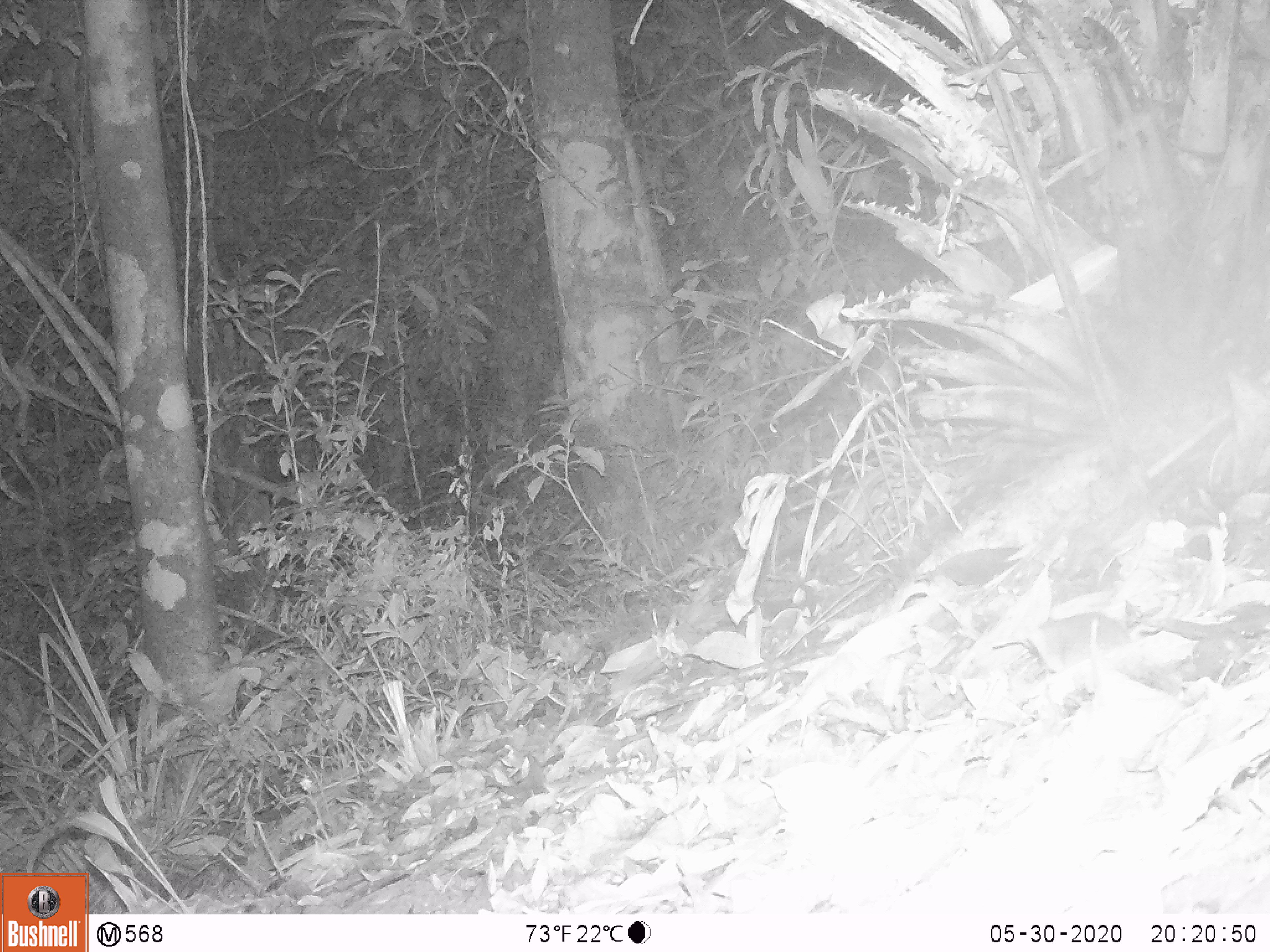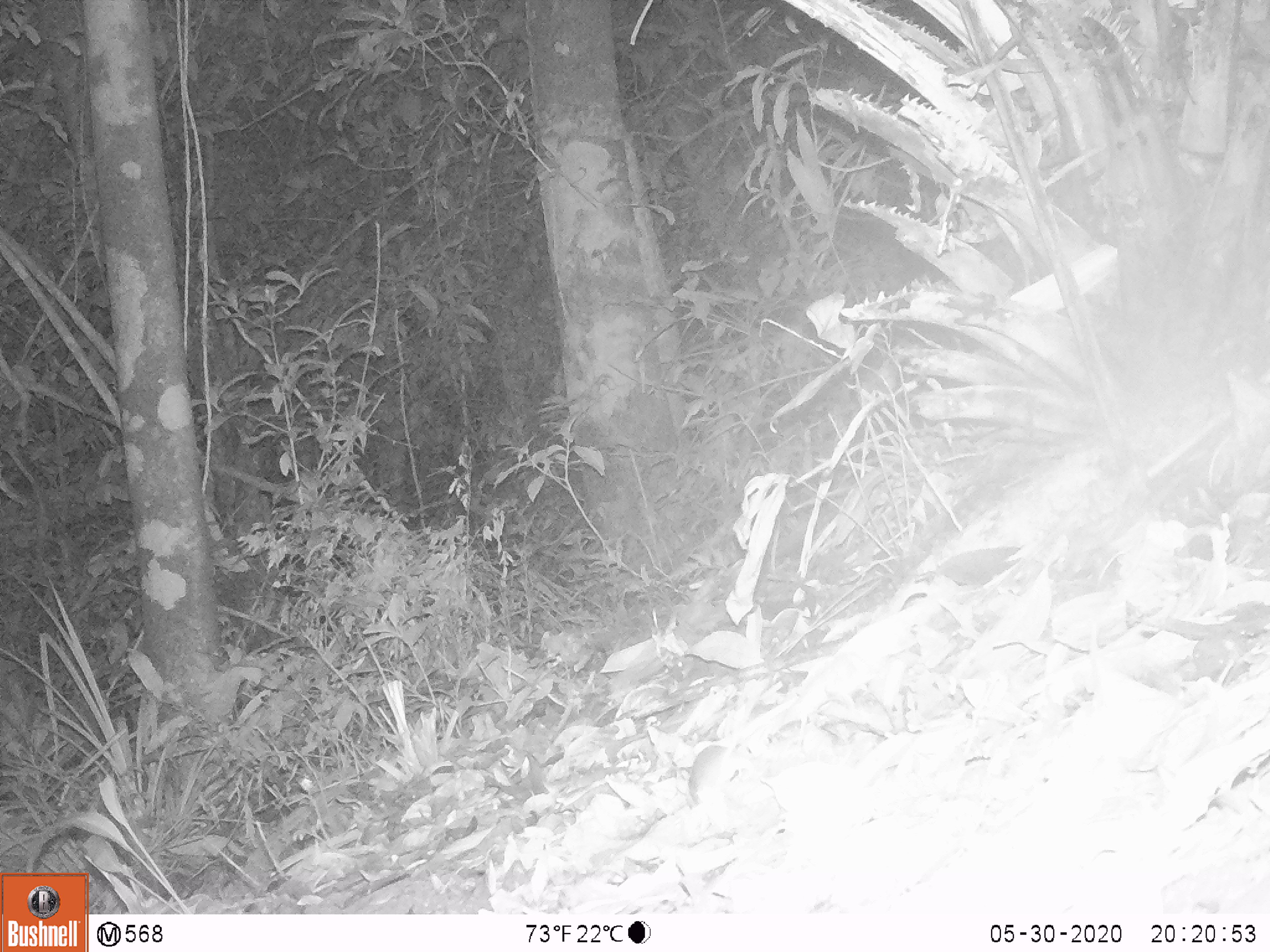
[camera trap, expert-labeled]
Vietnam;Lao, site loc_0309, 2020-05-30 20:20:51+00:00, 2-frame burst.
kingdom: Animalia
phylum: Chordata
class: Mammalia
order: Rodentia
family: Muridae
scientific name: Muridae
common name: old-world mice and rats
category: unidentified murid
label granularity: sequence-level